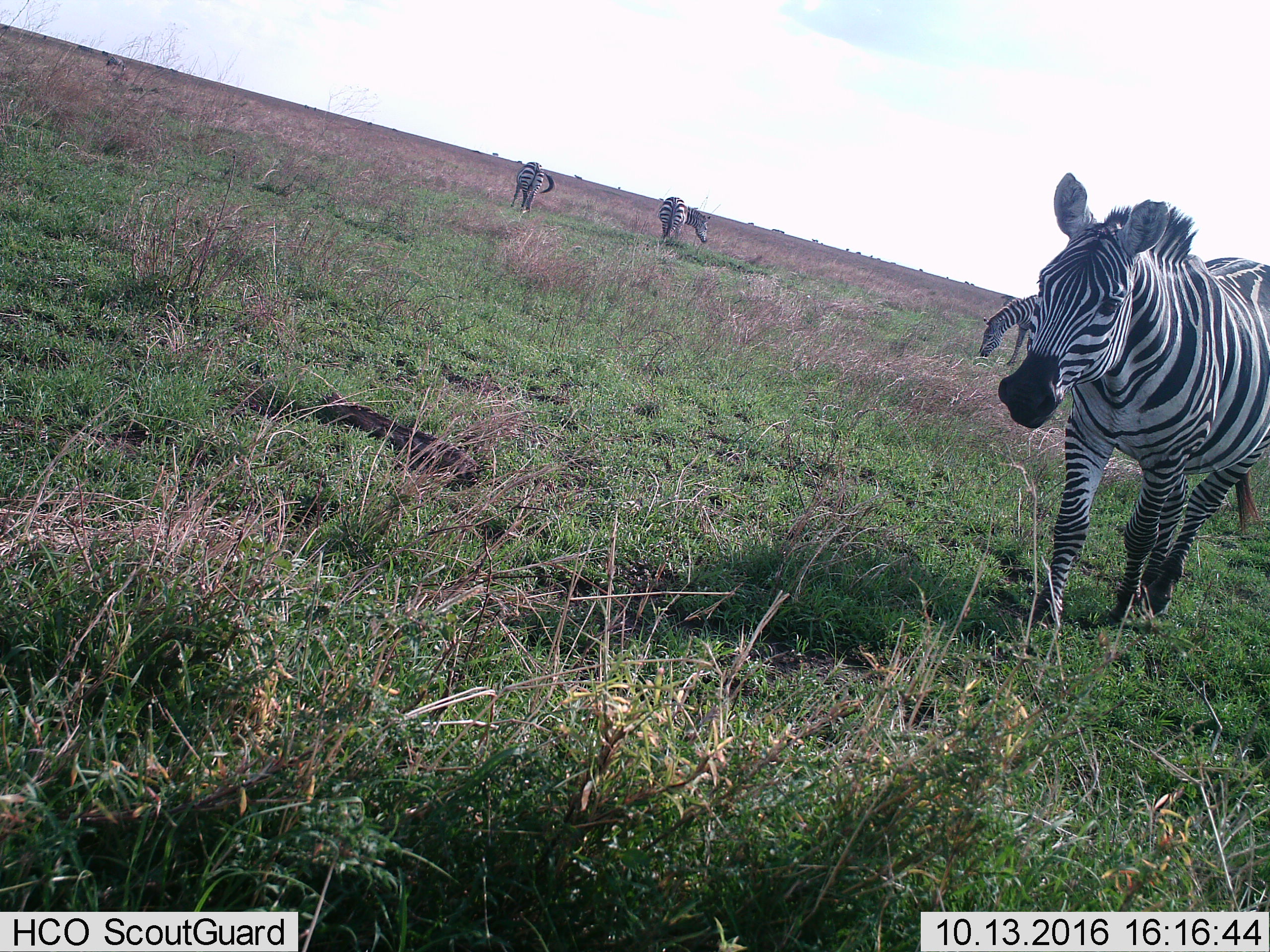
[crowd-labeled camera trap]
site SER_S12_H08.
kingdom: Animalia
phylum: Chordata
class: Mammalia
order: Perissodactyla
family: Equidae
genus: Equus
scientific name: Equus quagga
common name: plains zebra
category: zebraplains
Zebraplains (plains zebra) (Equus quagga), count 4. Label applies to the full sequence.